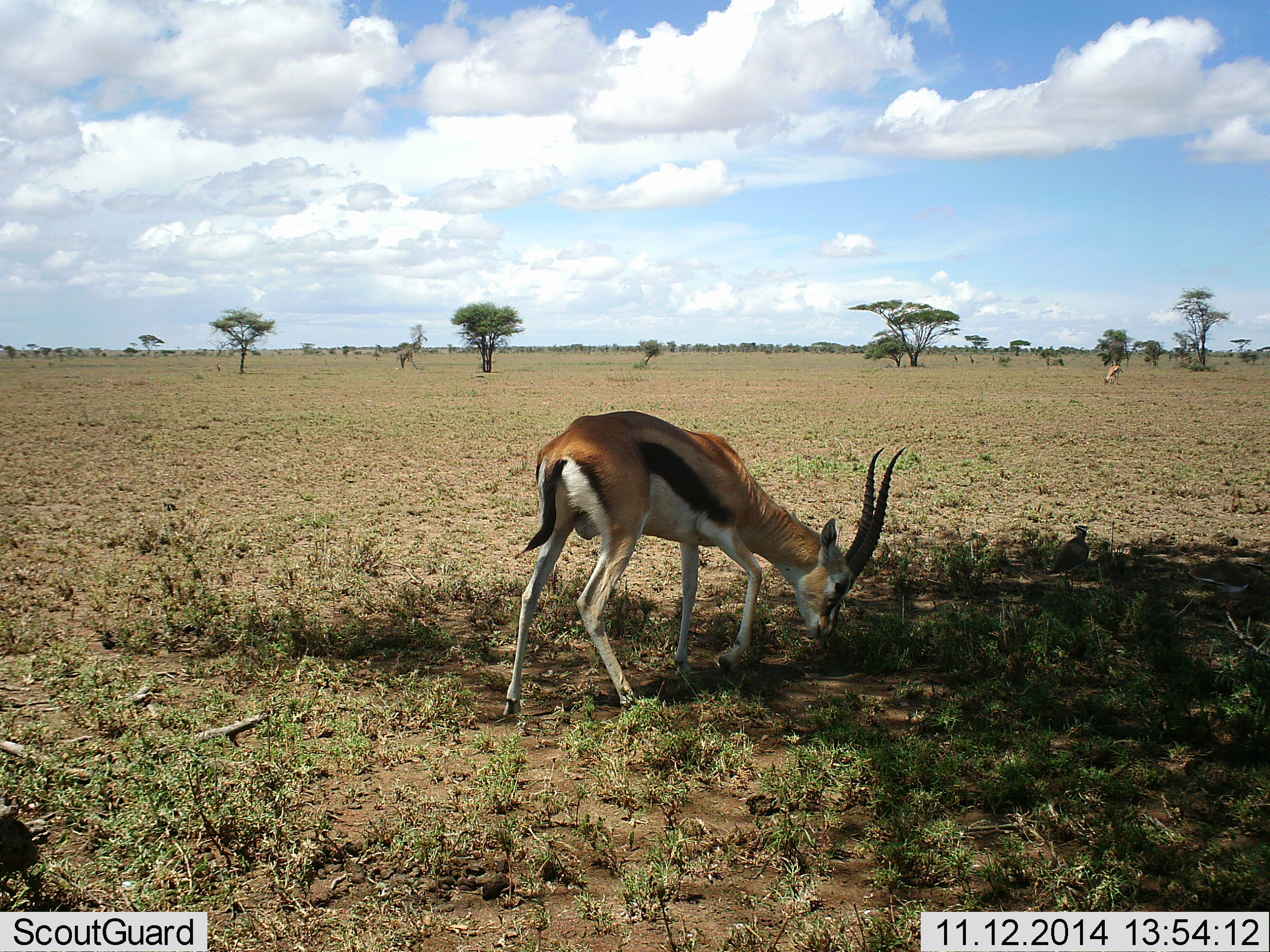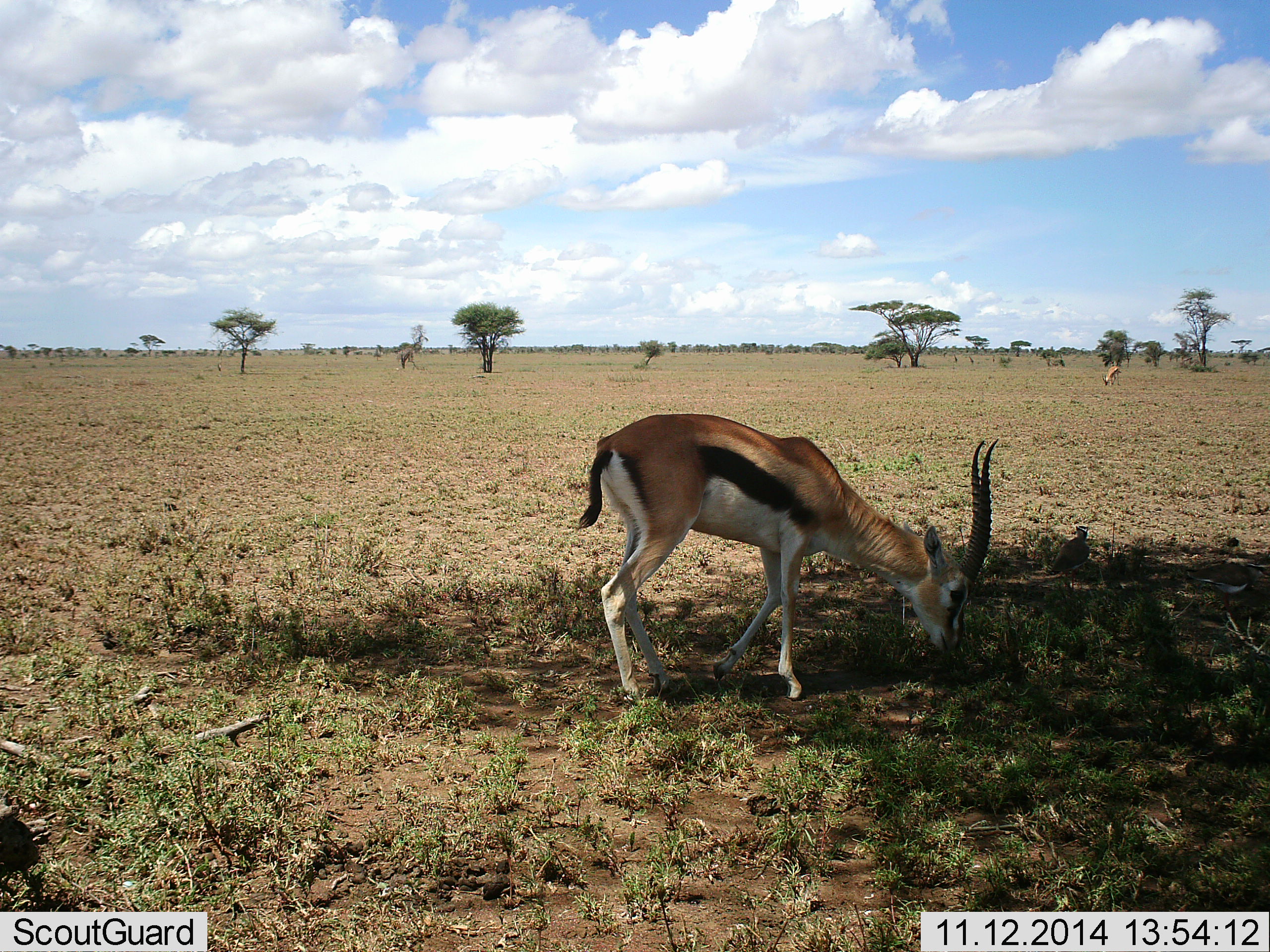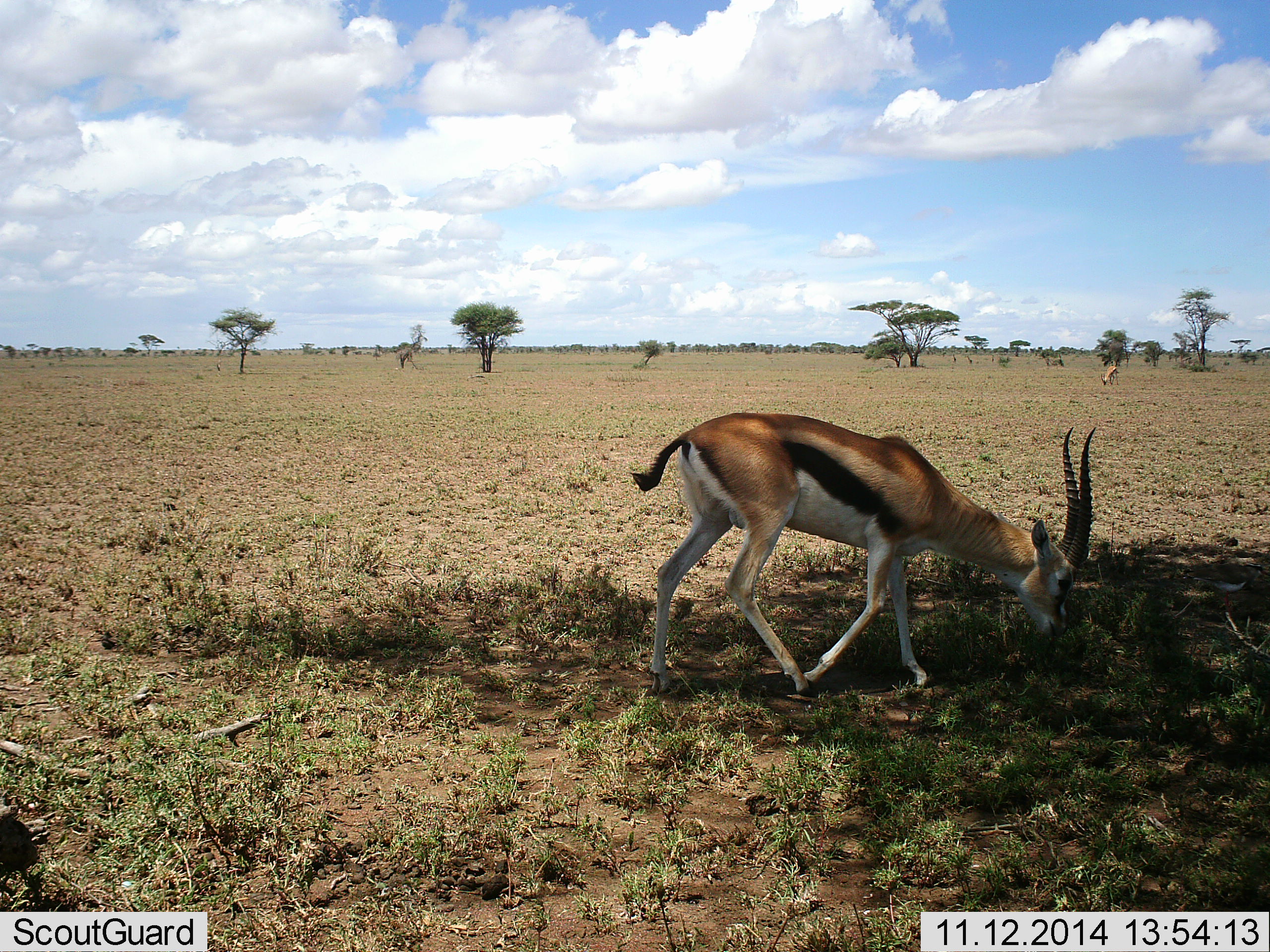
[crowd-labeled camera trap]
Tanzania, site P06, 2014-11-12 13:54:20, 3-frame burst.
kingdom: Animalia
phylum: Chordata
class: Mammalia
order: Artiodactyla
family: Bovidae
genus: Eudorcas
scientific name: Eudorcas thomsonii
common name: thomson's gazelle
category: gazellethomsons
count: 1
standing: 9%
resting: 0%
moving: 27%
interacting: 0%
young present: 0%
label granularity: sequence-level